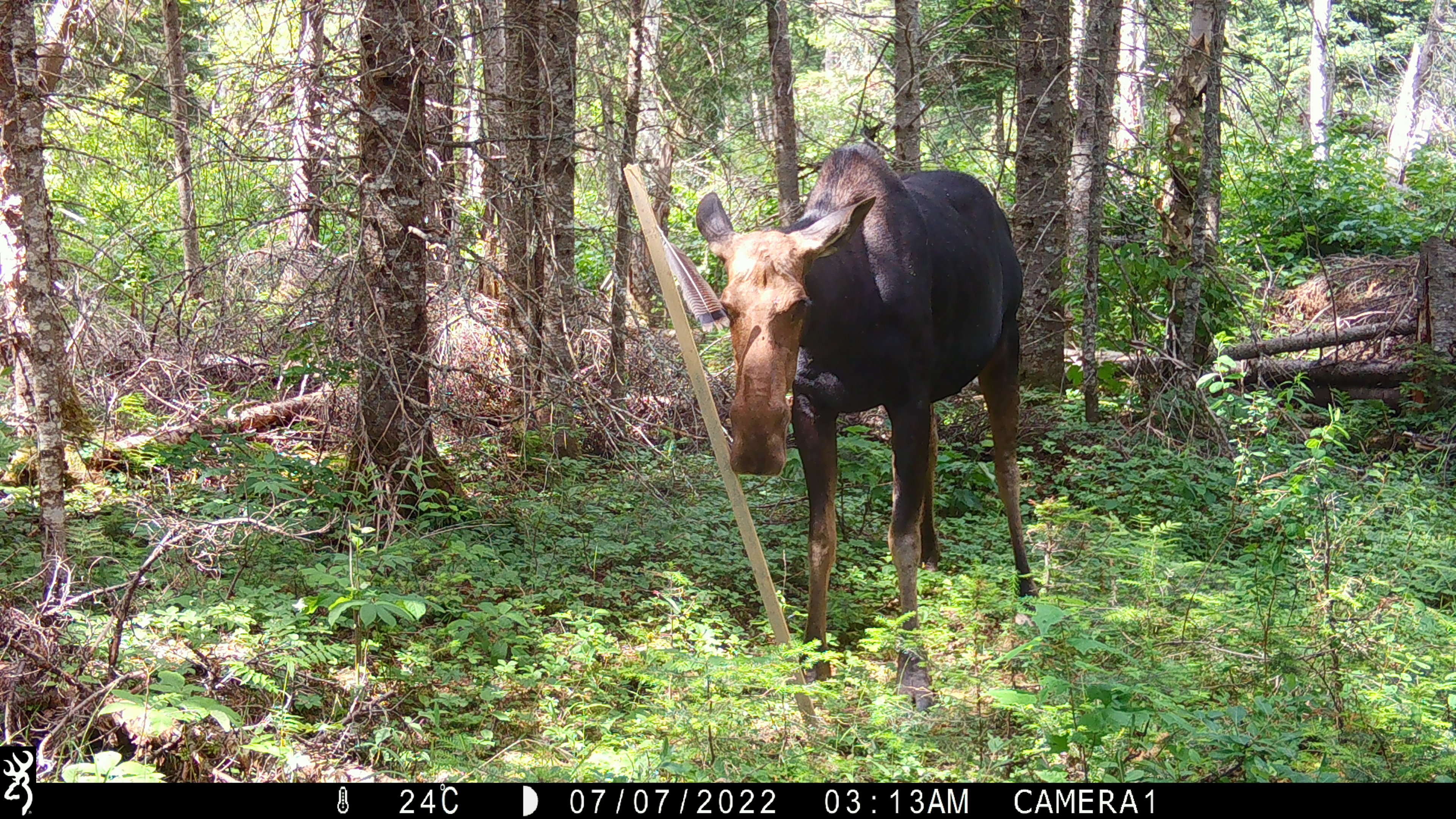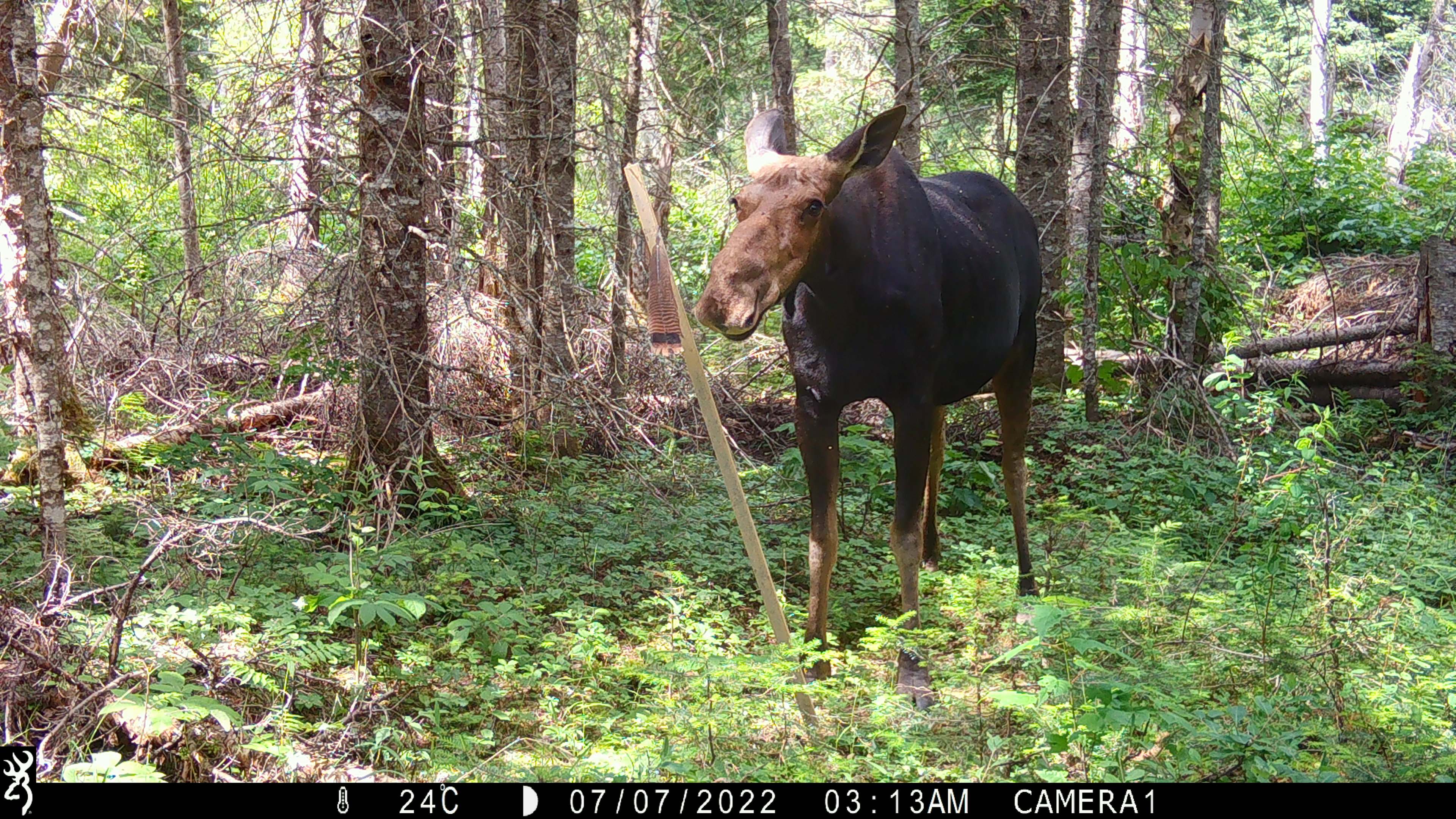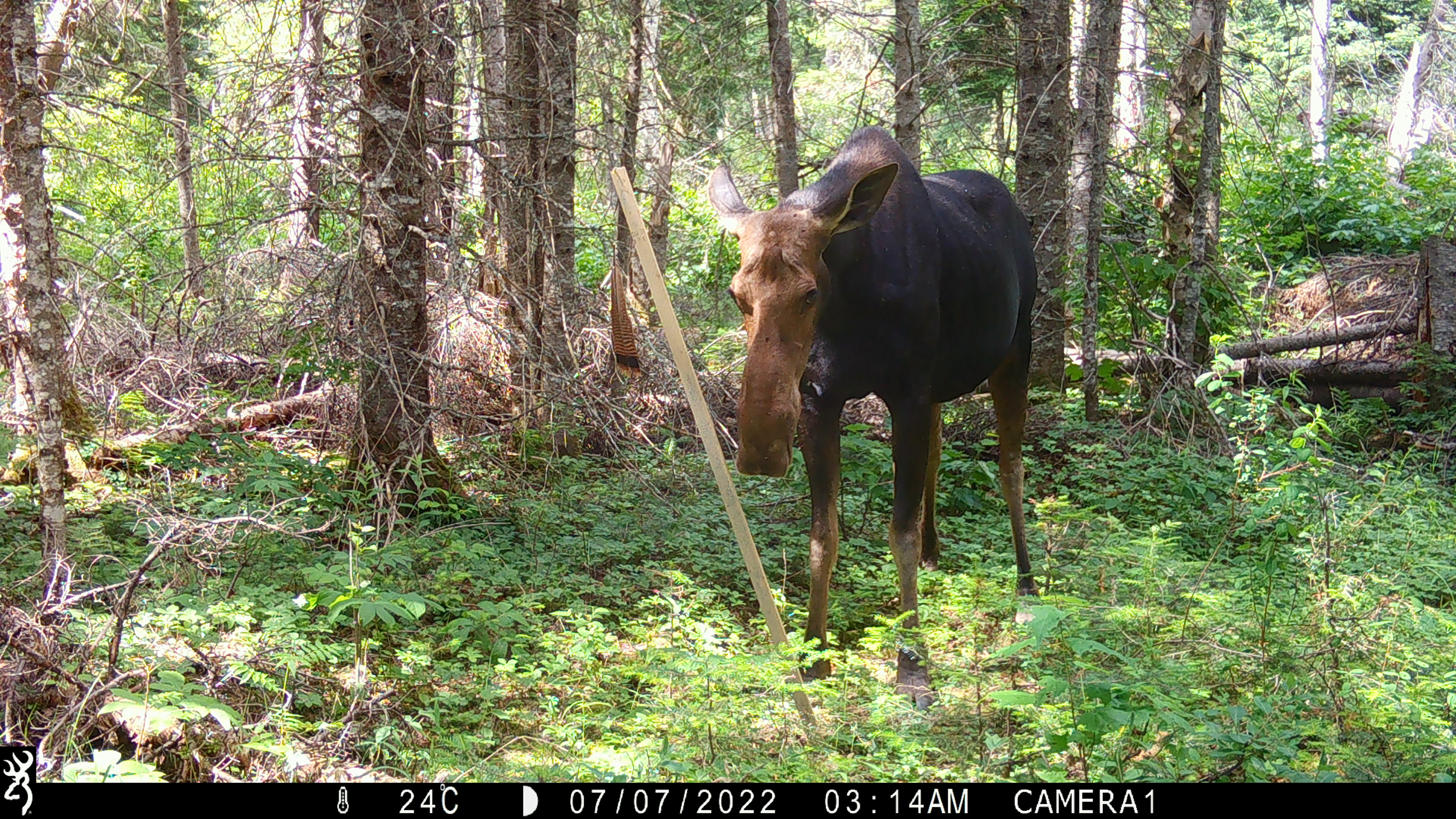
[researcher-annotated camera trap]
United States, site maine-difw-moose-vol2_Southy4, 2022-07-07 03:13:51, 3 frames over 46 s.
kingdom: Animalia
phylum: Chordata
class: Mammalia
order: Artiodactyla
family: Cervidae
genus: Alces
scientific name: Alces alces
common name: moose